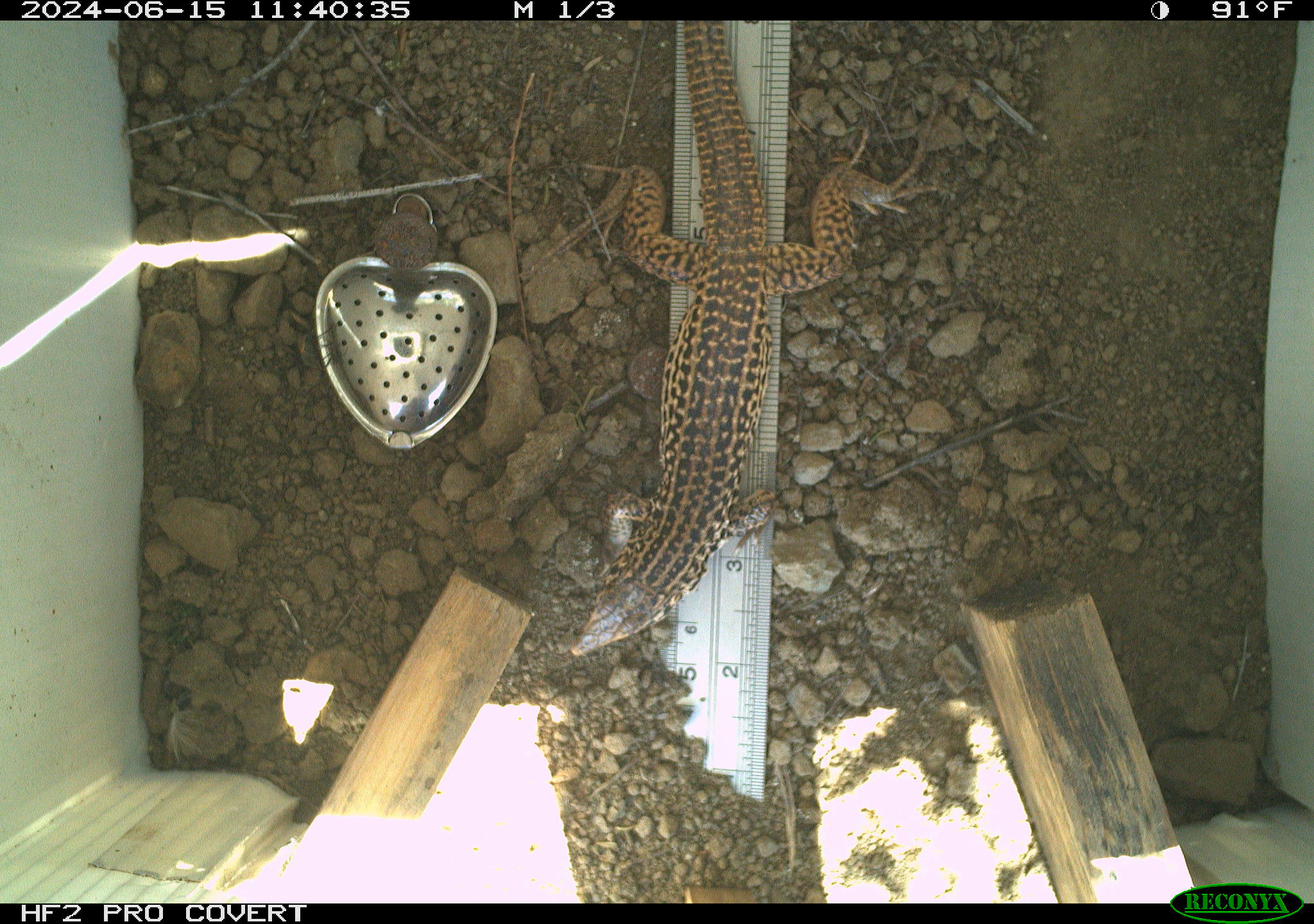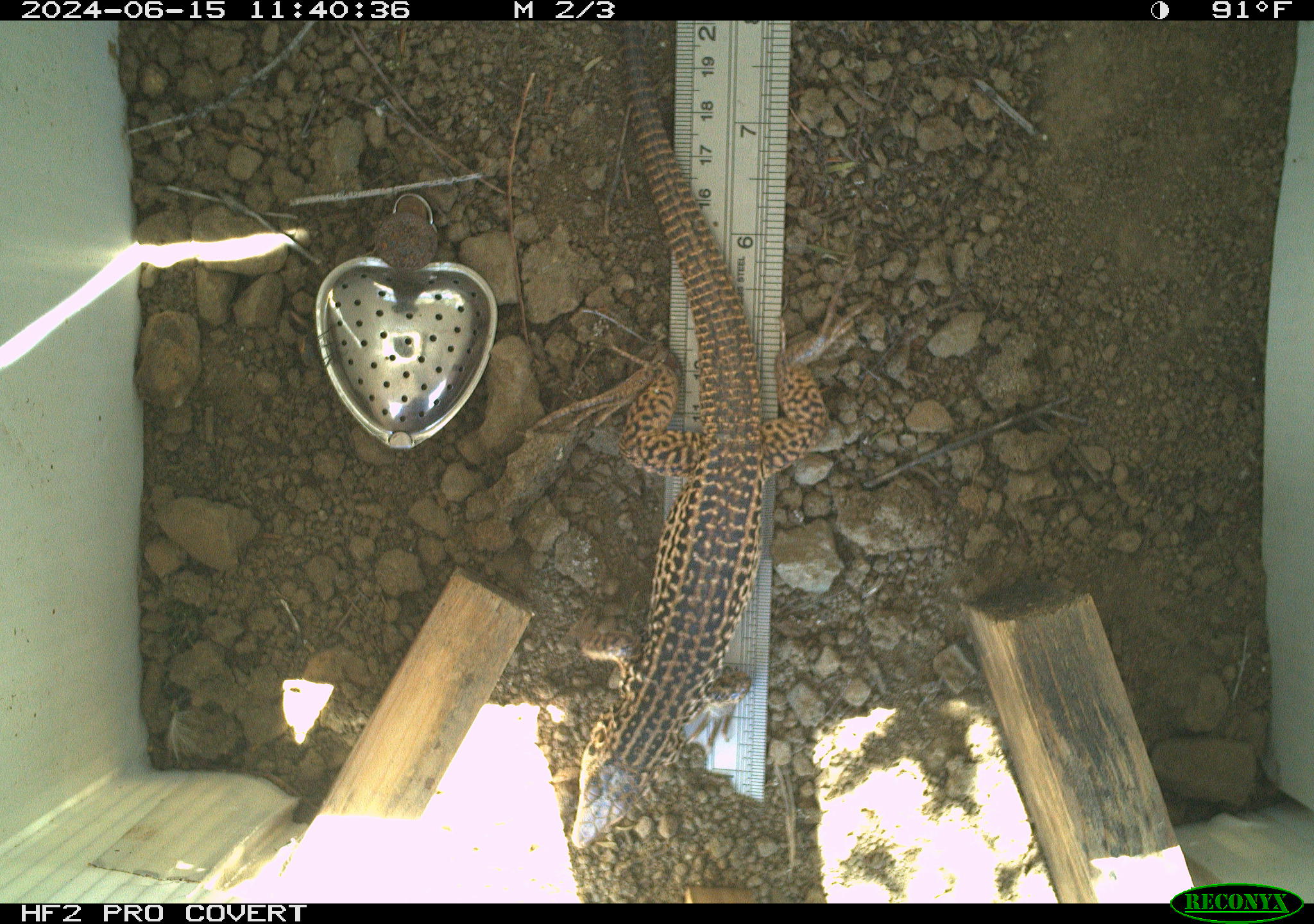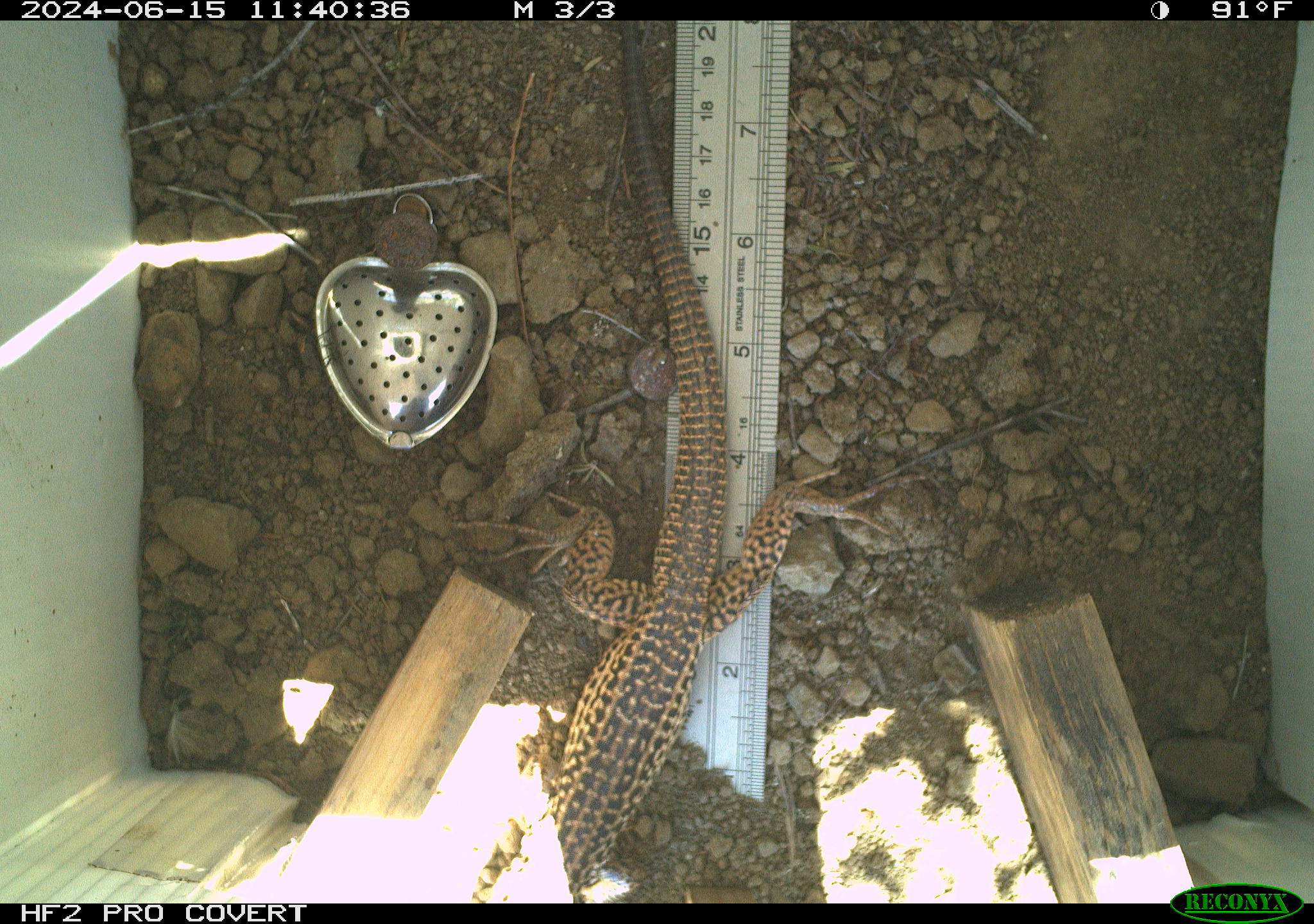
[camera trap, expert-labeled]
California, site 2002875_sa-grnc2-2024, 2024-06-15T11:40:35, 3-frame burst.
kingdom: Animalia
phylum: Chordata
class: Reptilia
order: Squamata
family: Teiidae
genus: Aspidoscelis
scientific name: Aspidoscelis tigris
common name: western whiptail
Western whiptail (Aspidoscelis tigris).